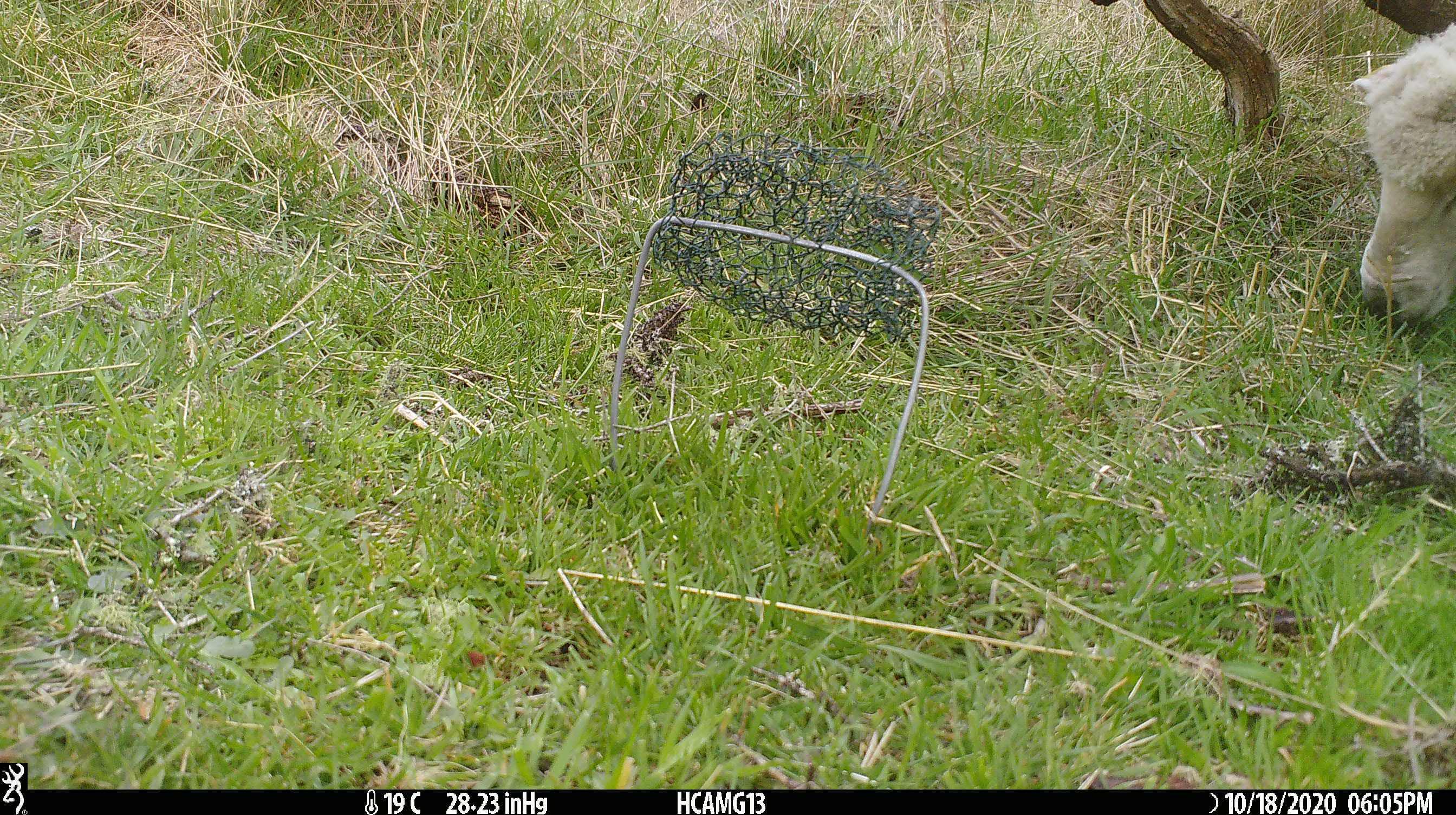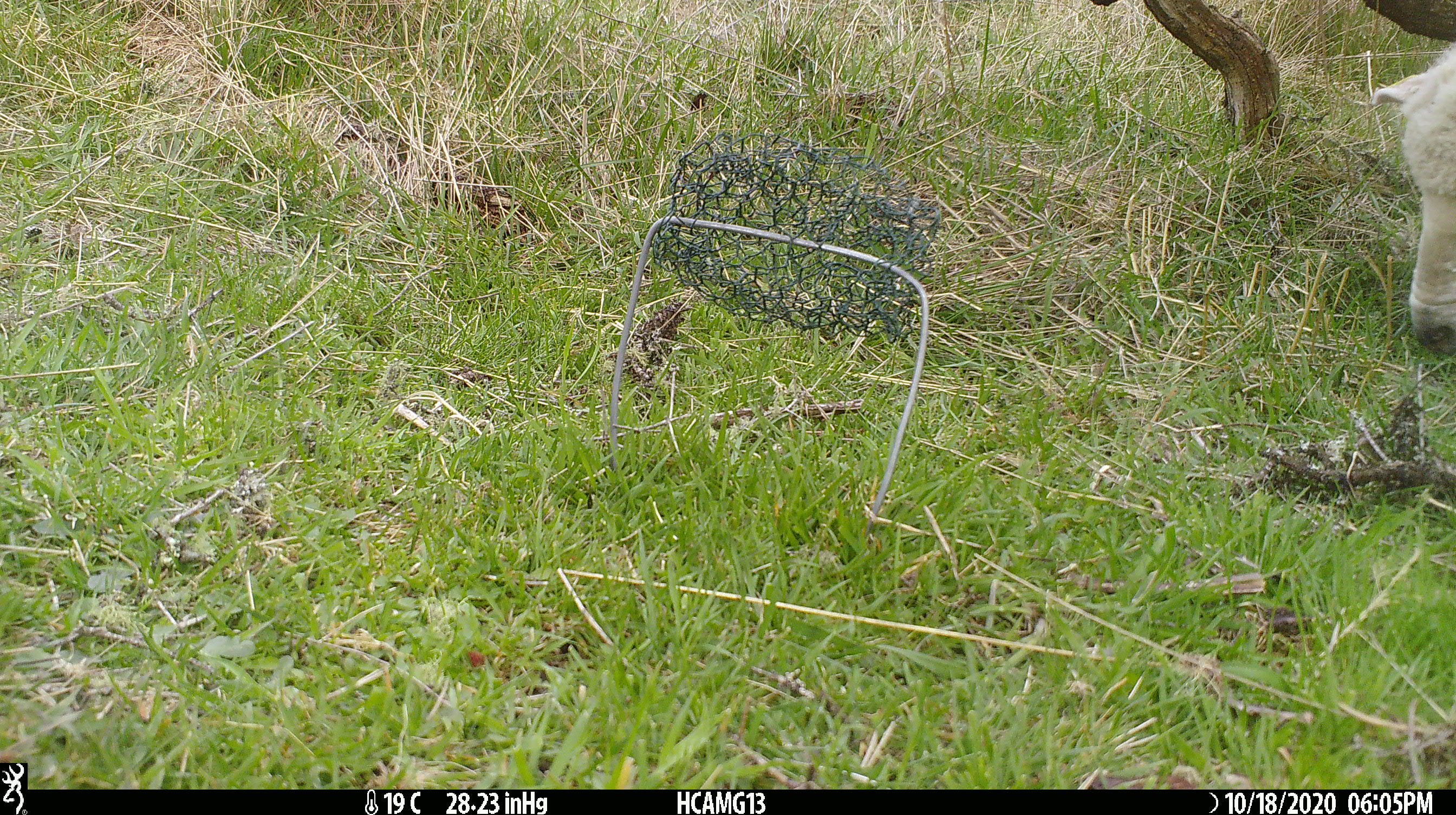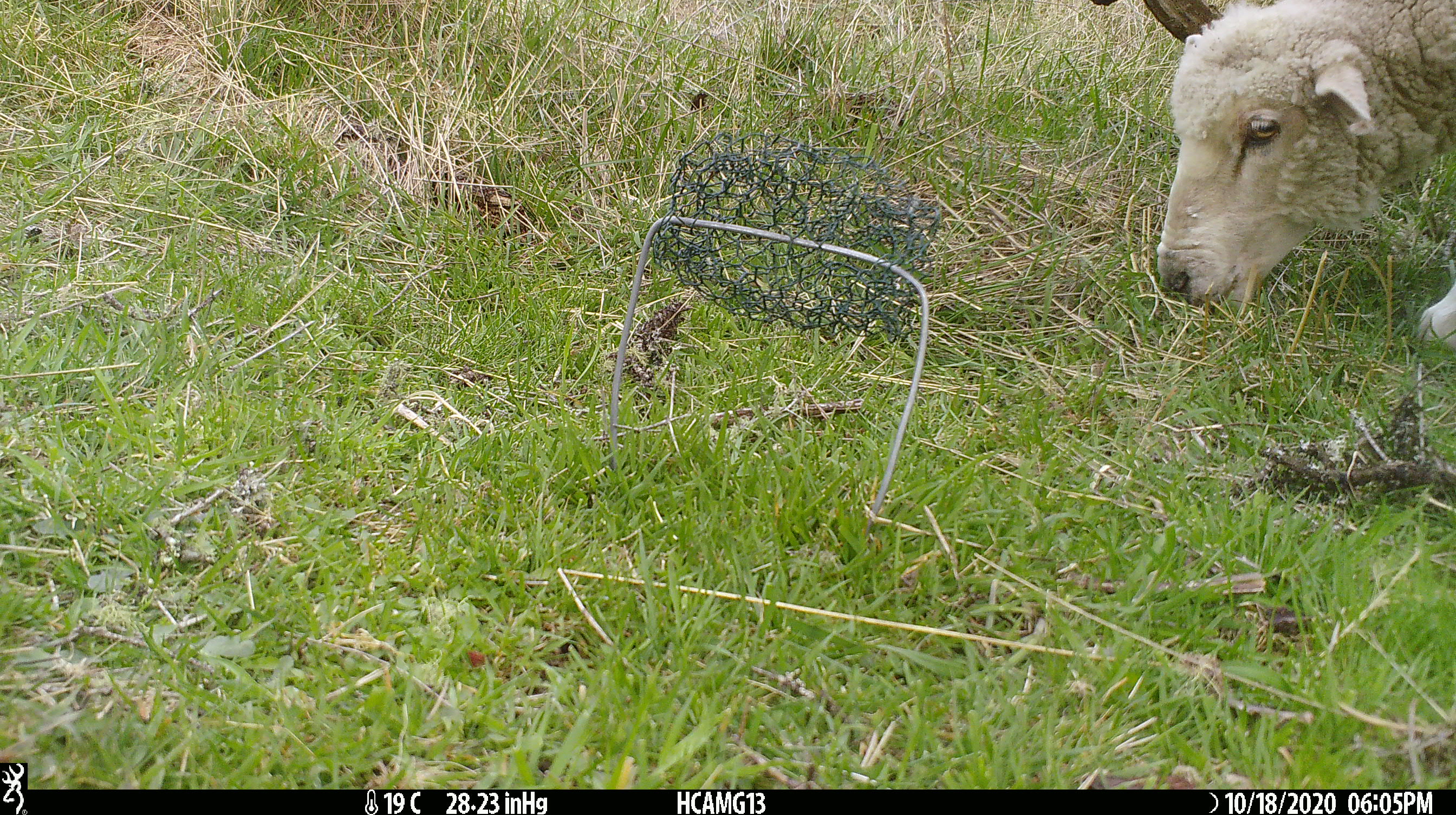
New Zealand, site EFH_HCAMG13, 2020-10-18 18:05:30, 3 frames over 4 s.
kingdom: Animalia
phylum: Chordata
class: Mammalia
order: Artiodactyla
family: Bovidae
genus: Ovis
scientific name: Ovis aries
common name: domestic sheep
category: sheep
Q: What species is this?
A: Sheep (domestic sheep) (Ovis aries).